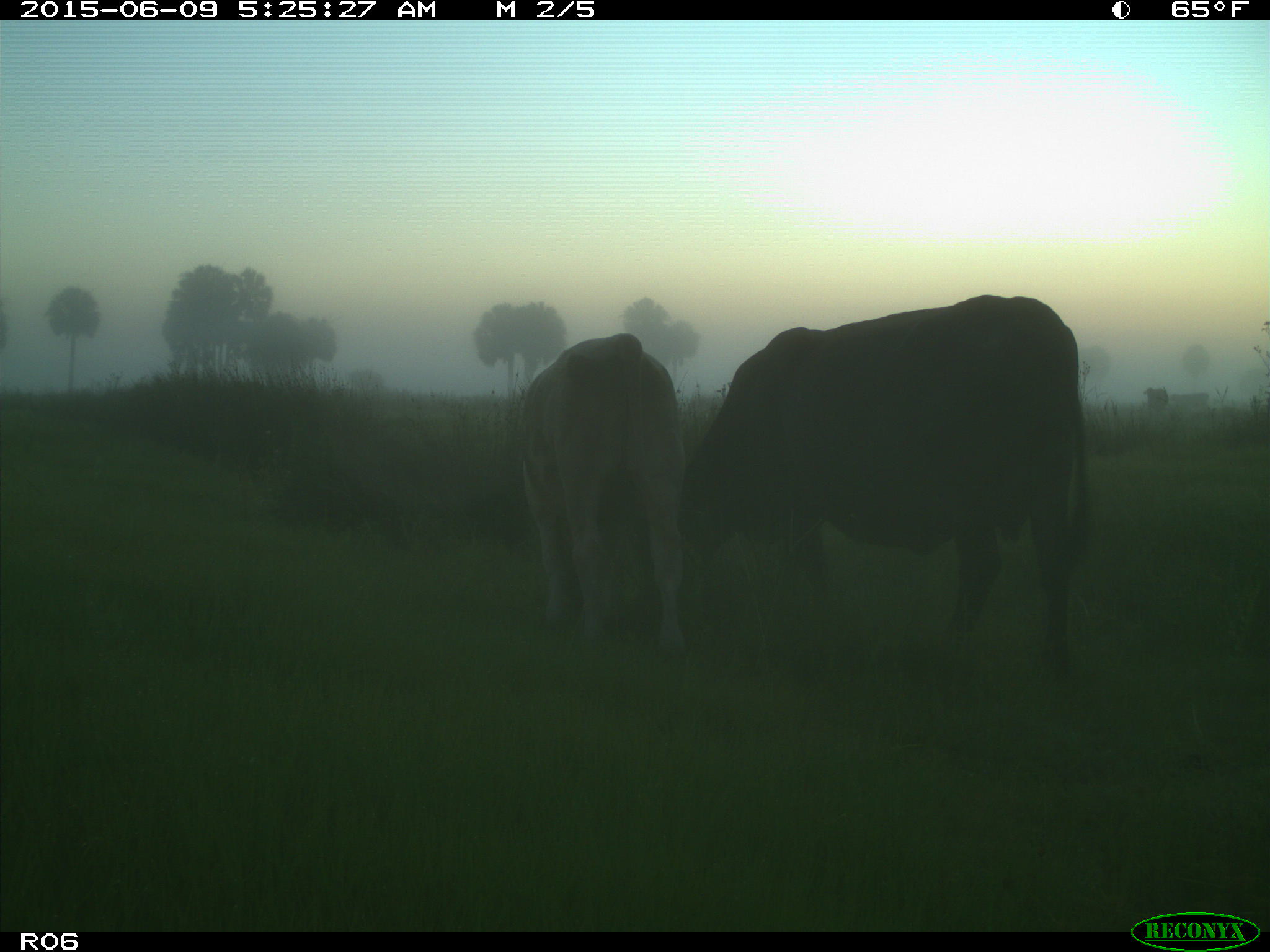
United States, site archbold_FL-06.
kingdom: Animalia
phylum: Chordata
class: Mammalia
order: Artiodactyla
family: Bovidae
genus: Bos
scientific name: Bos taurus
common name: domestic cow